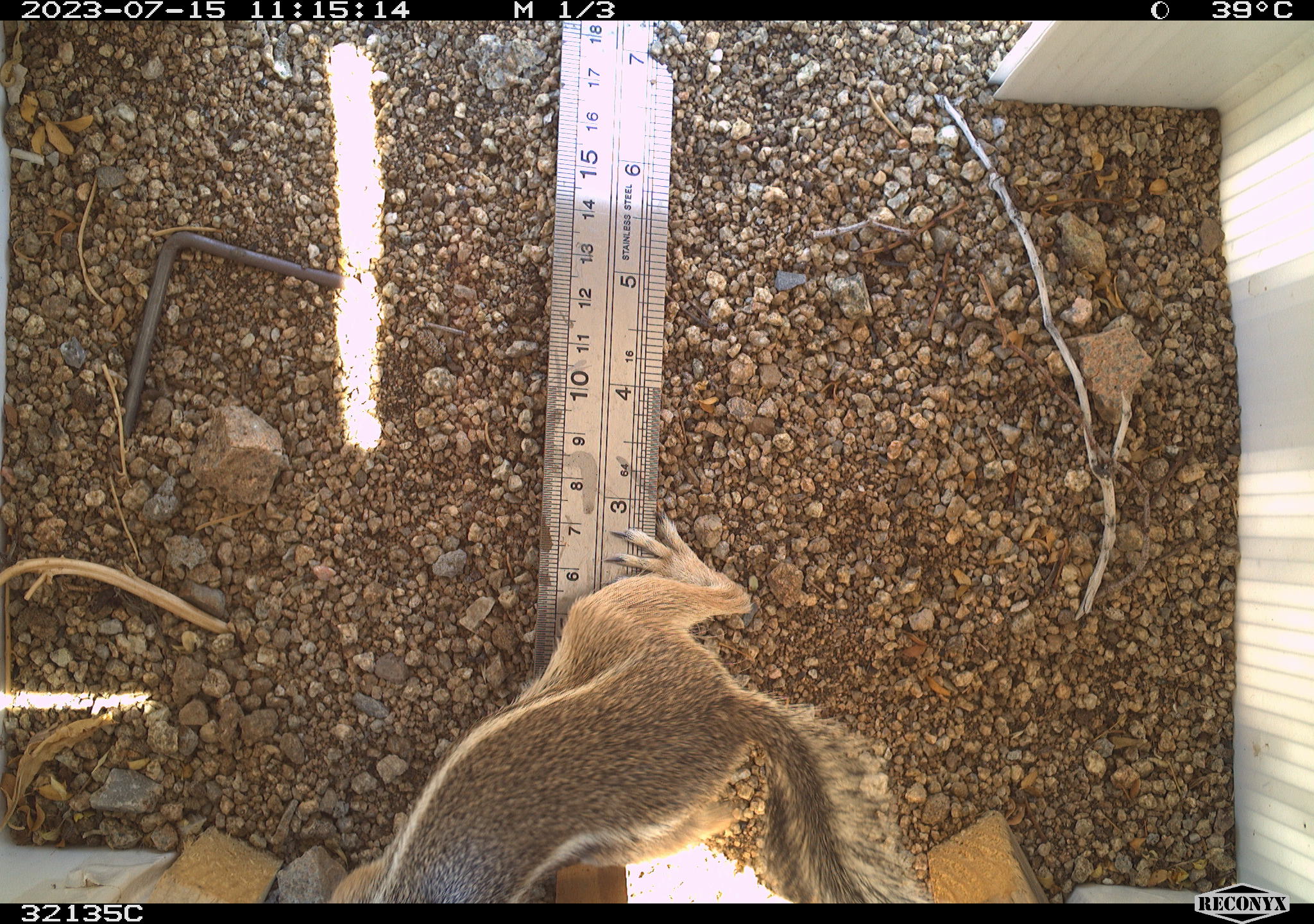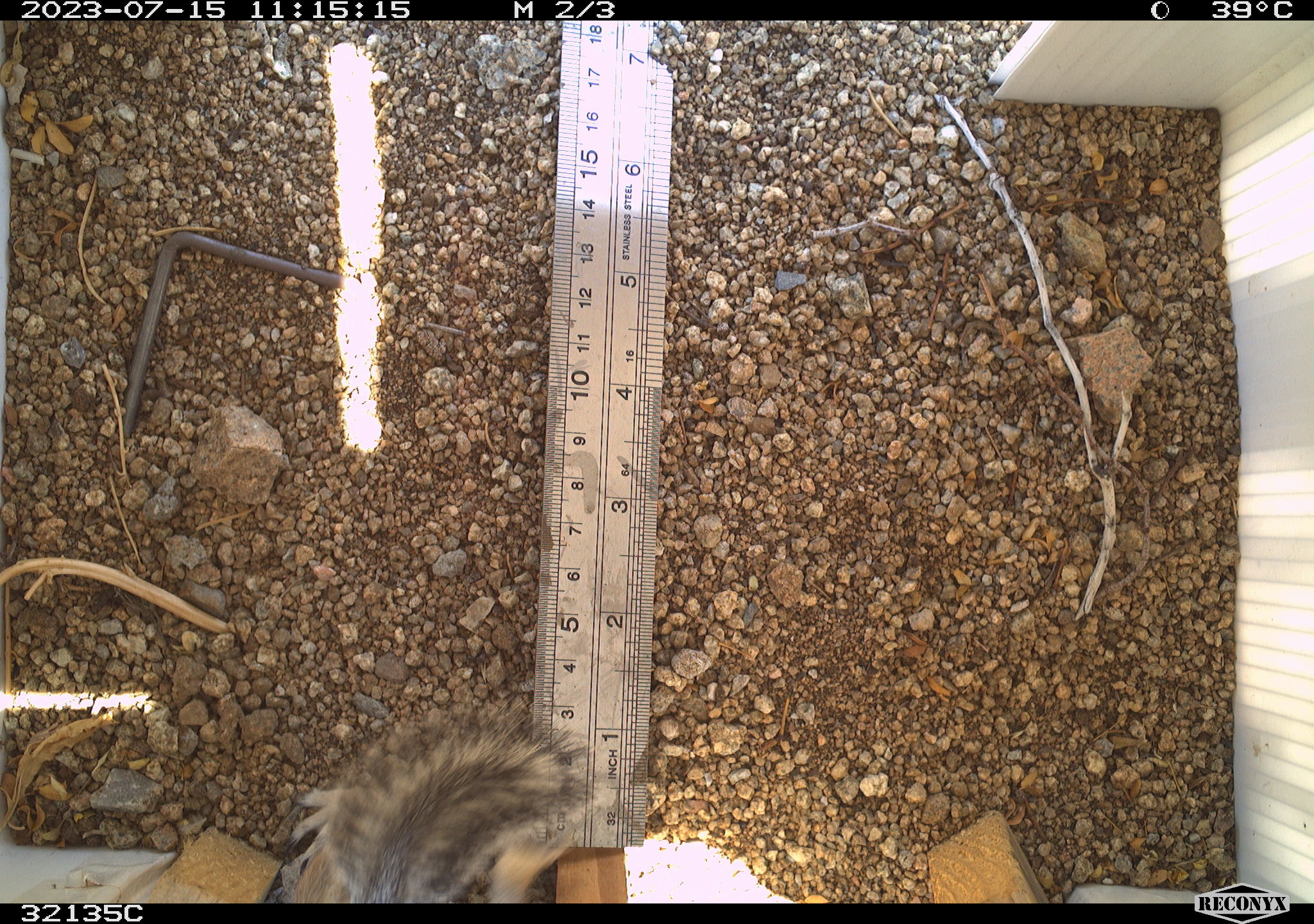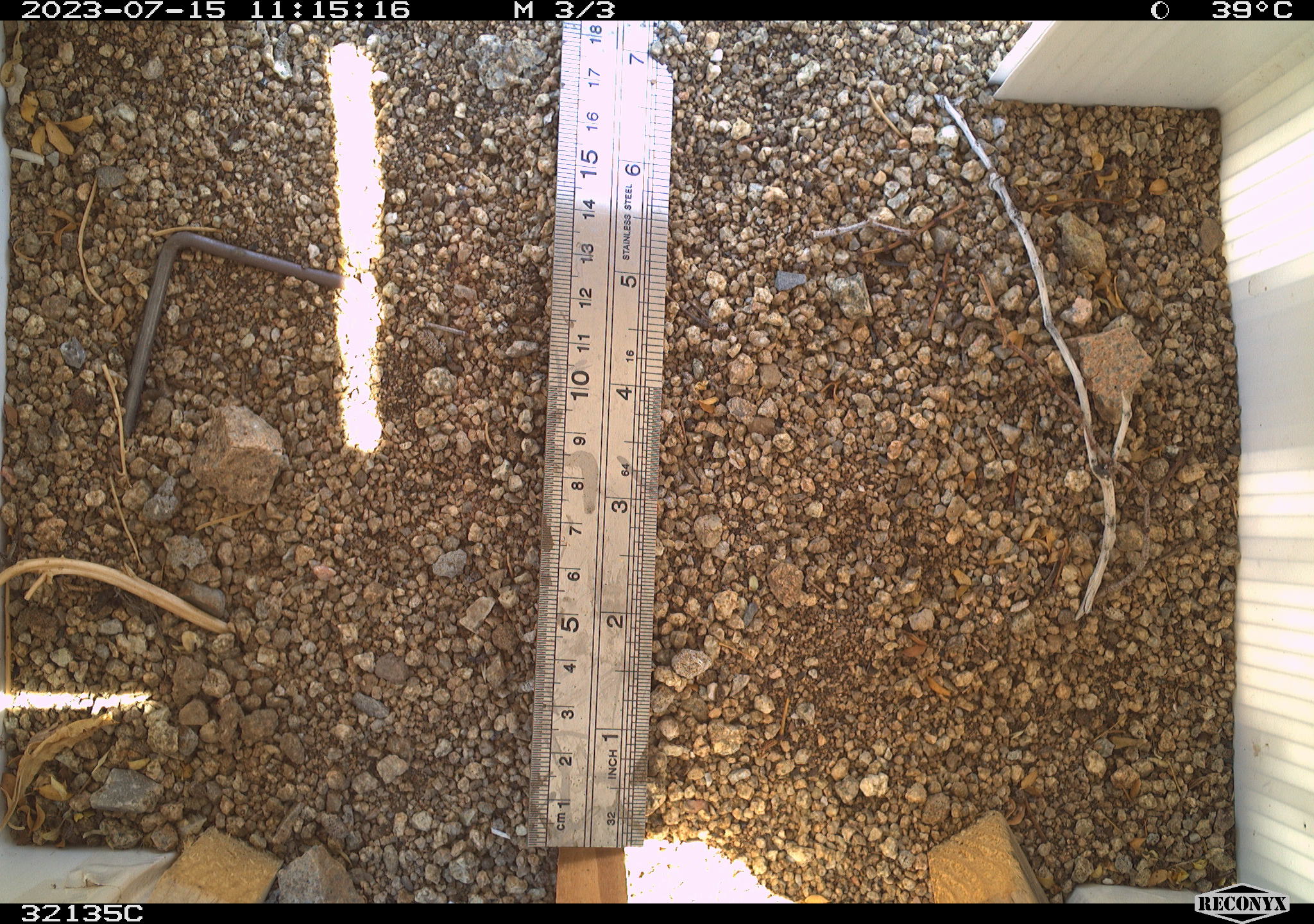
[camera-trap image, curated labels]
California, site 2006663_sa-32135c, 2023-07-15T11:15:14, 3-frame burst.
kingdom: Animalia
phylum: Chordata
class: Mammalia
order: Rodentia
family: Sciuridae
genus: Ammospermophilus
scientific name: Ammospermophilus leucurus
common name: white-tailed antelope squirrel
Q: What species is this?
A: White-tailed antelope squirrel (Ammospermophilus leucurus).